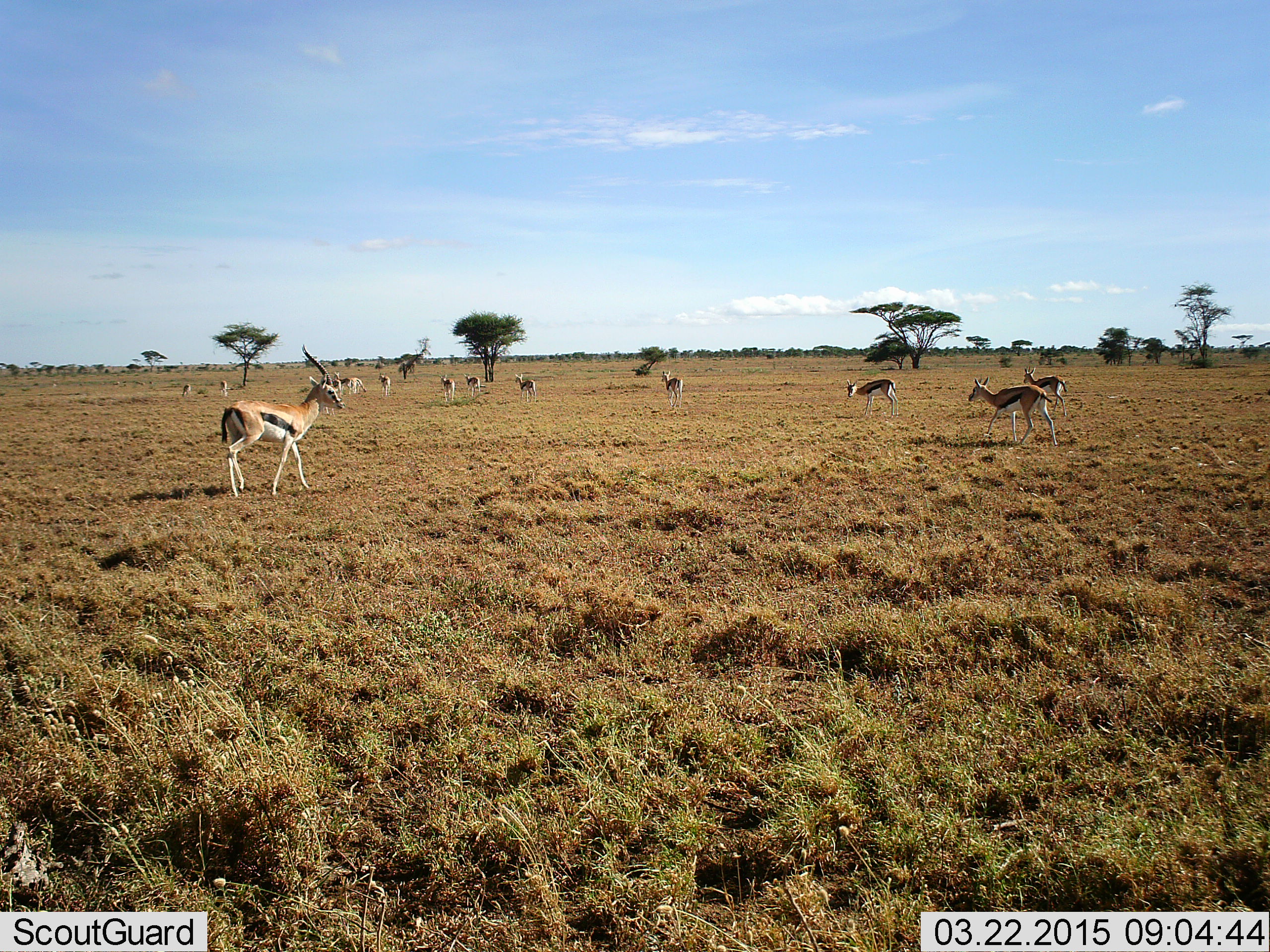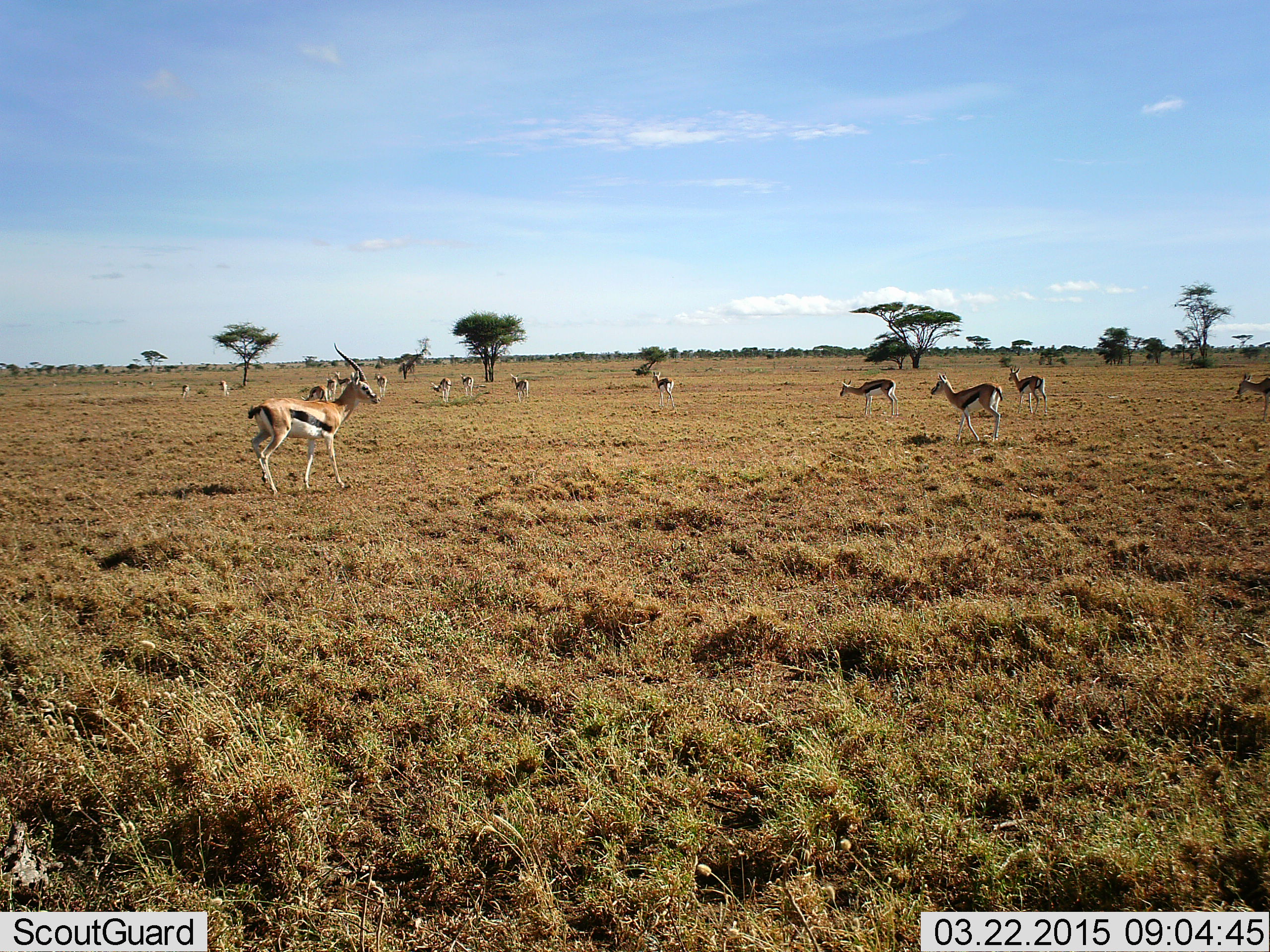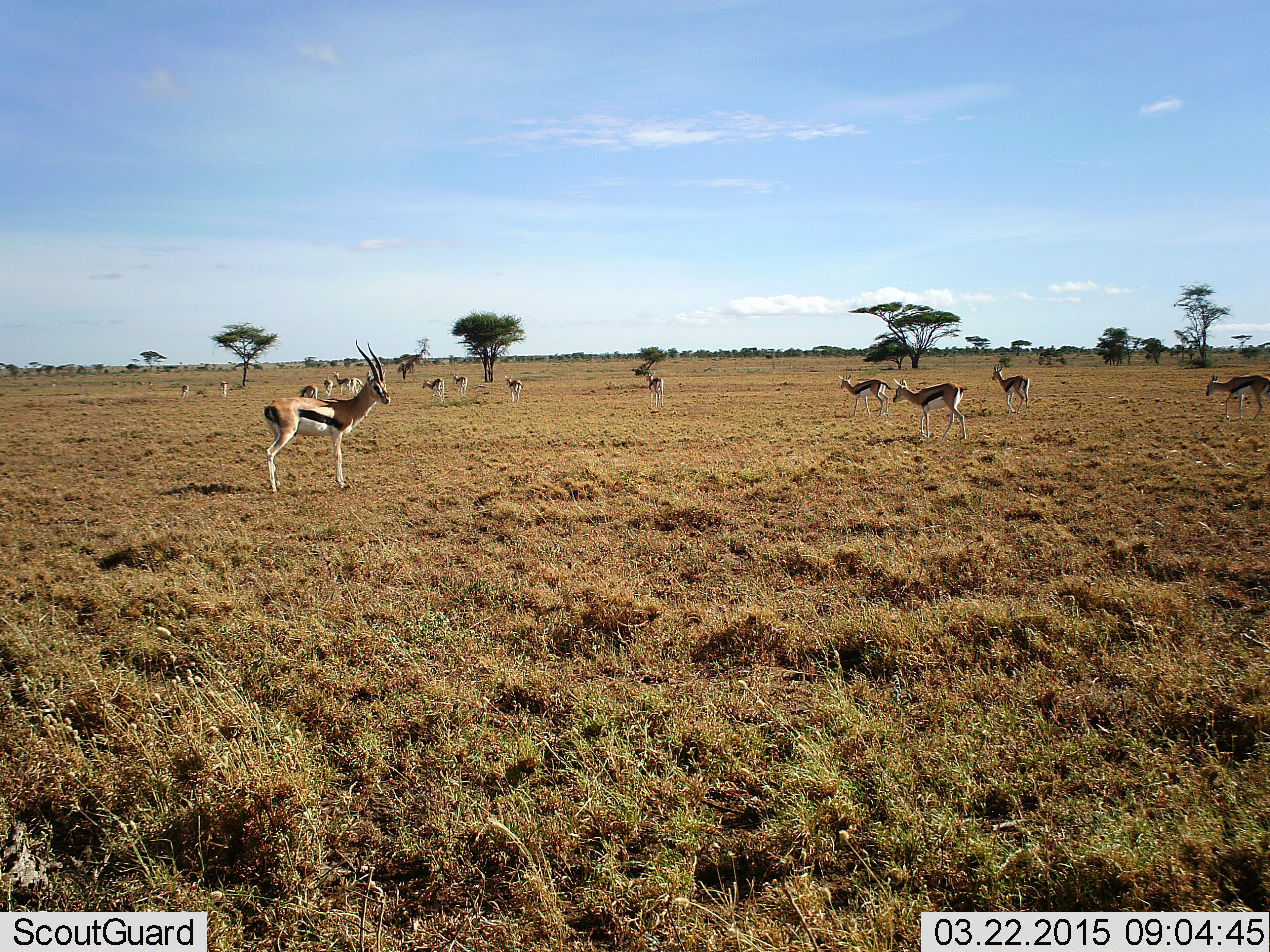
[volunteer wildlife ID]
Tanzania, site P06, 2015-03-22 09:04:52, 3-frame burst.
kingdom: Animalia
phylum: Chordata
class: Mammalia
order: Artiodactyla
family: Bovidae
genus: Eudorcas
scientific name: Eudorcas thomsonii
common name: thomson's gazelle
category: gazellethomsons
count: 11-50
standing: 40%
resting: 0%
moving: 90%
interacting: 0%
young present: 10%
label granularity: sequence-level